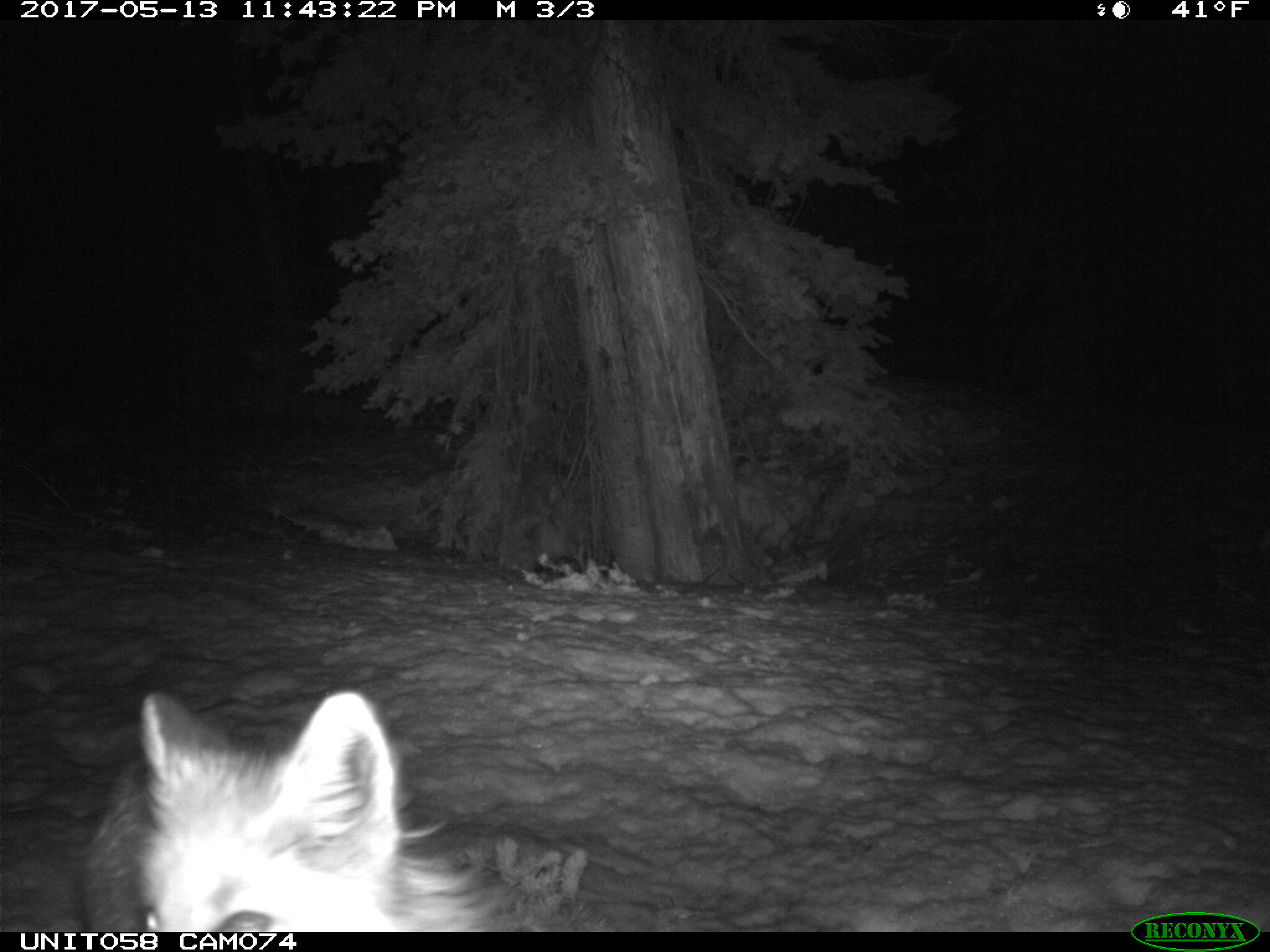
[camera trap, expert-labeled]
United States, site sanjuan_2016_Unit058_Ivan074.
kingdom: Animalia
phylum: Chordata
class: Mammalia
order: Carnivora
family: Canidae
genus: Vulpes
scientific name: Vulpes vulpes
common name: red fox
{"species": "Vulpes vulpes (red fox)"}